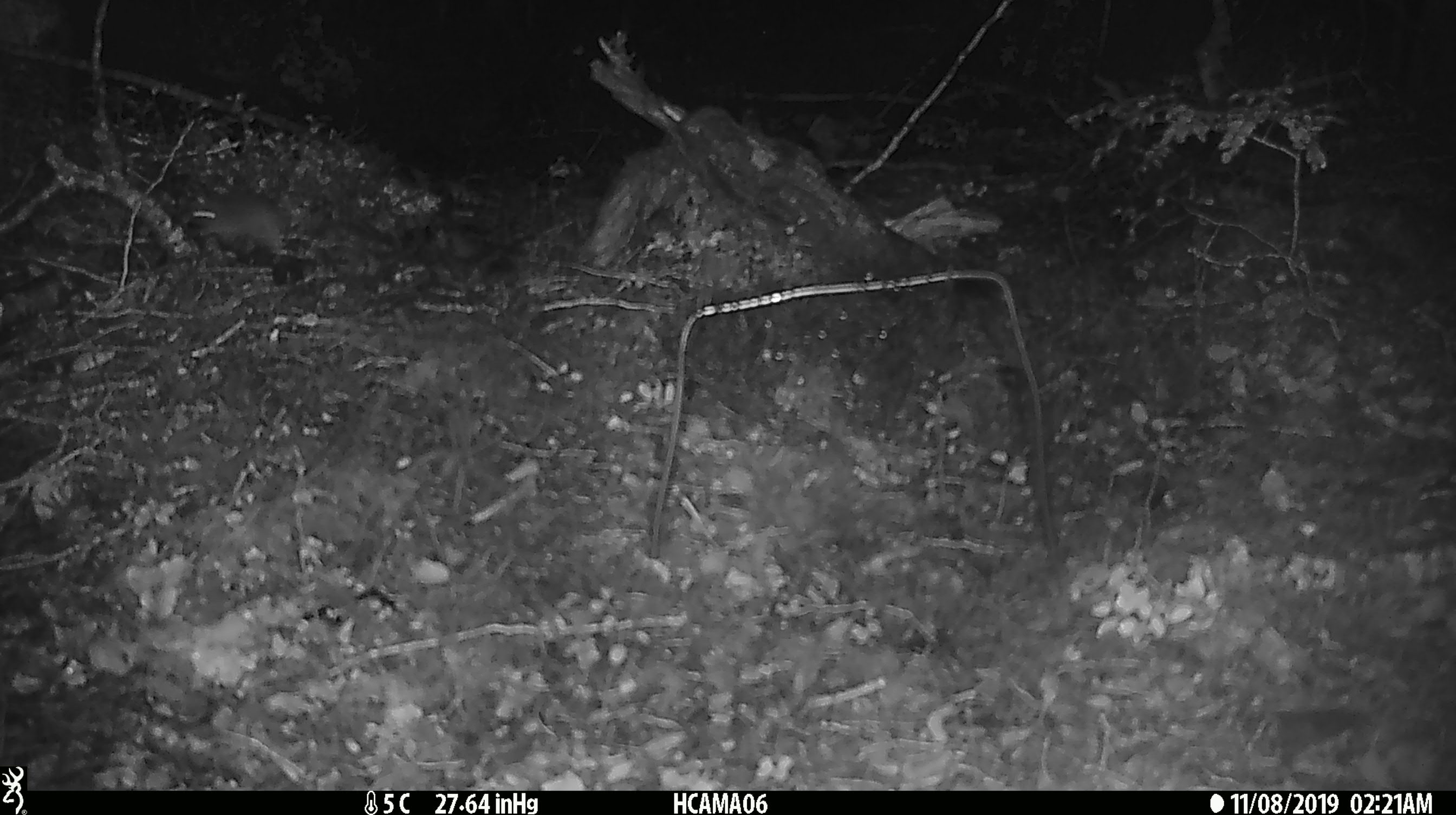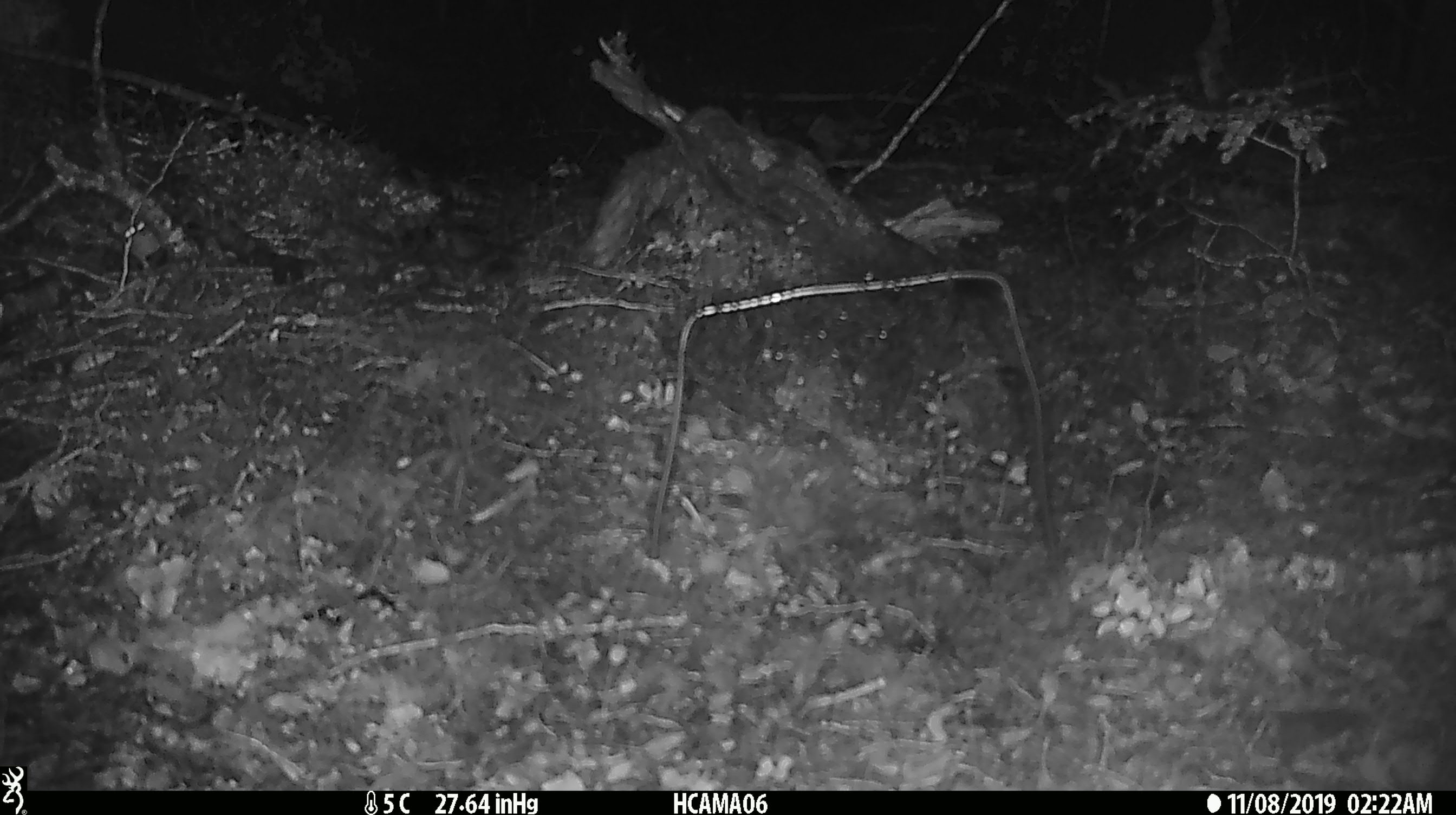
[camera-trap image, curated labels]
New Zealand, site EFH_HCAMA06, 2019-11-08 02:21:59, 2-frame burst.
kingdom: Animalia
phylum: Chordata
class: Mammalia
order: Rodentia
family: Muridae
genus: Mus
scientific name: Mus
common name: mouse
Mouse (Mus).